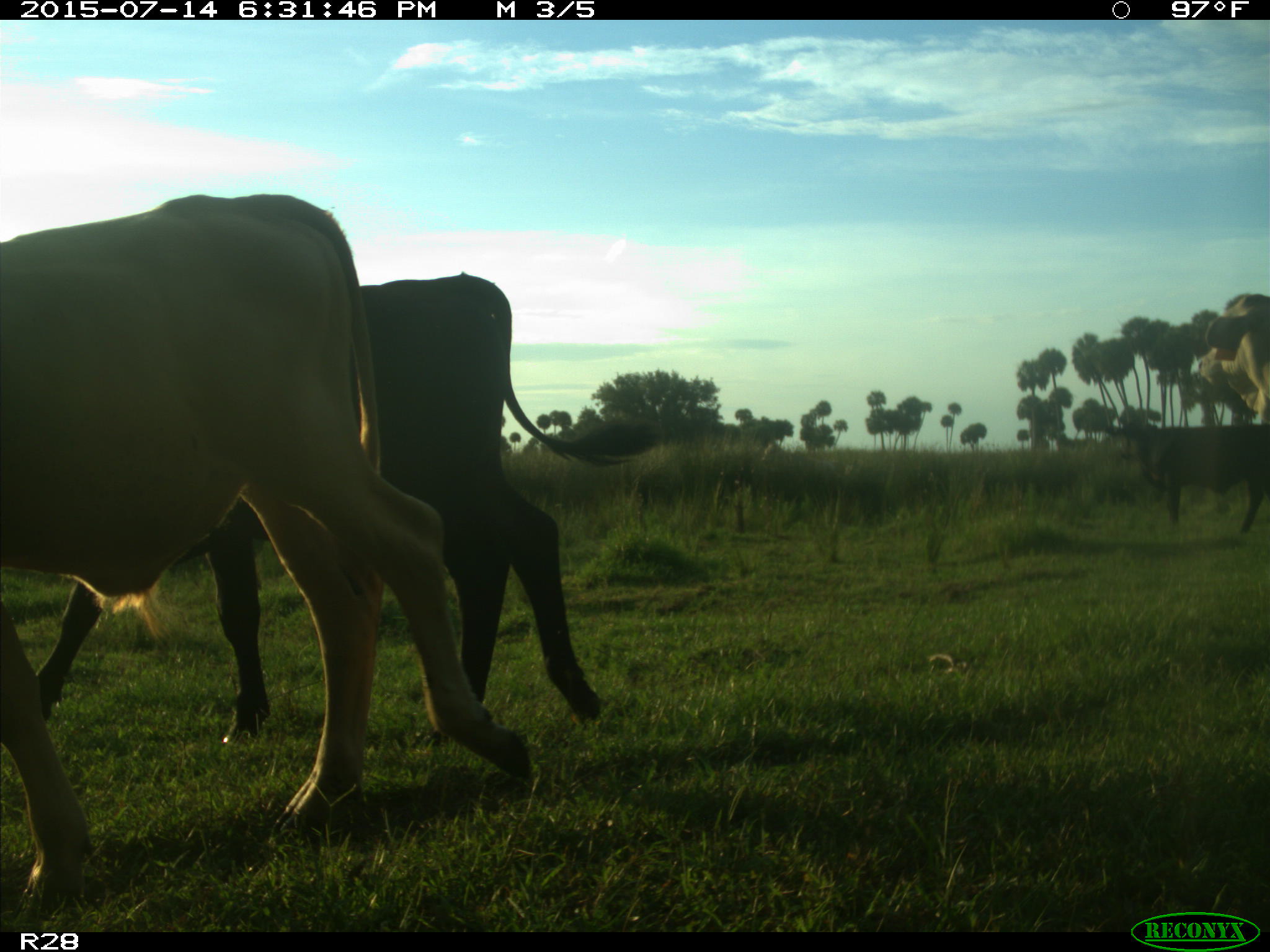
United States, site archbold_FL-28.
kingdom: Animalia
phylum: Chordata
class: Mammalia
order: Artiodactyla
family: Bovidae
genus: Bos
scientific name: Bos taurus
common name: domestic cow